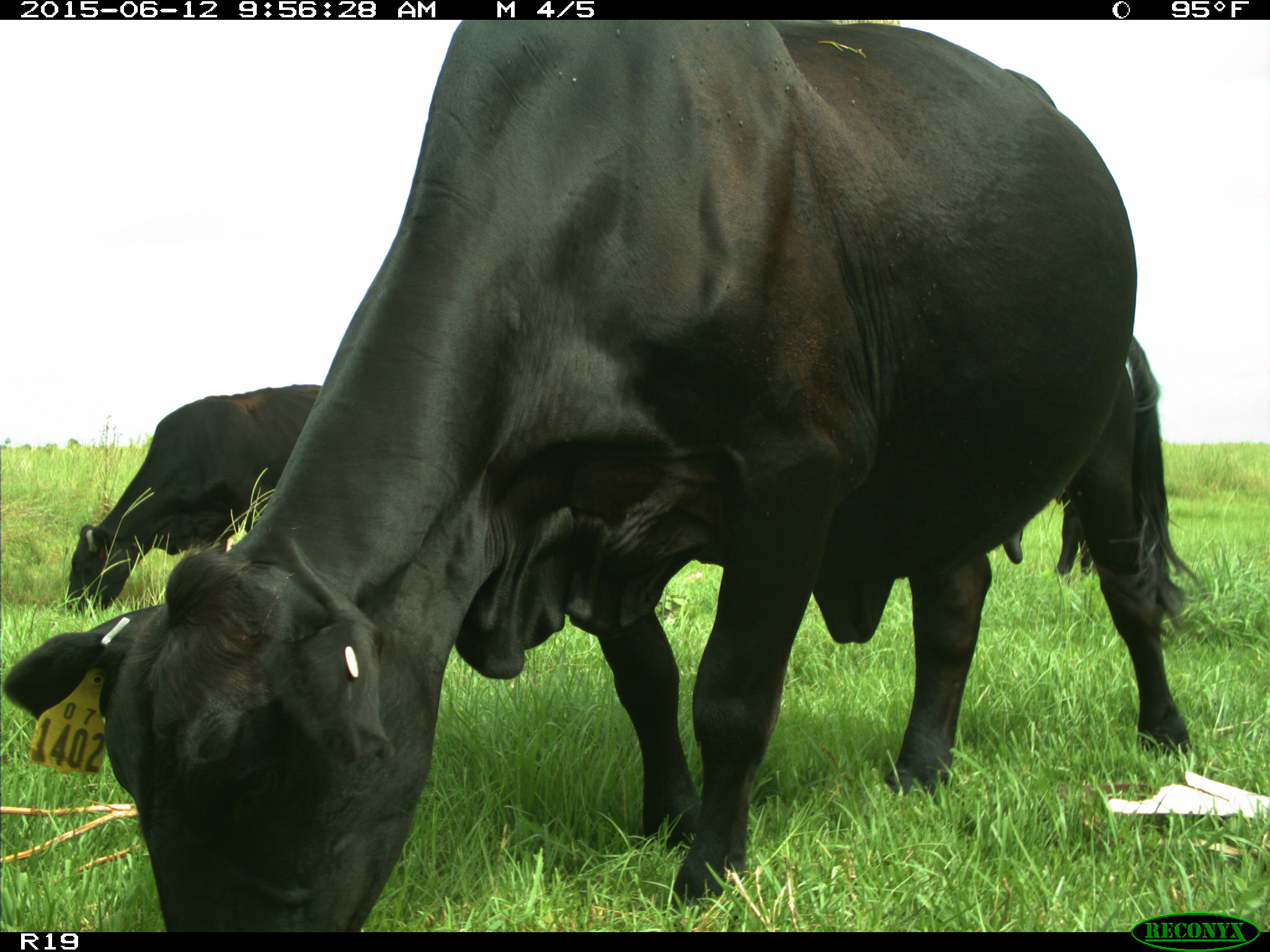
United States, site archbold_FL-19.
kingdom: Animalia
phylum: Chordata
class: Mammalia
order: Artiodactyla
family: Bovidae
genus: Bos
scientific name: Bos taurus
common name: domestic cow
Bos taurus (domestic cow).